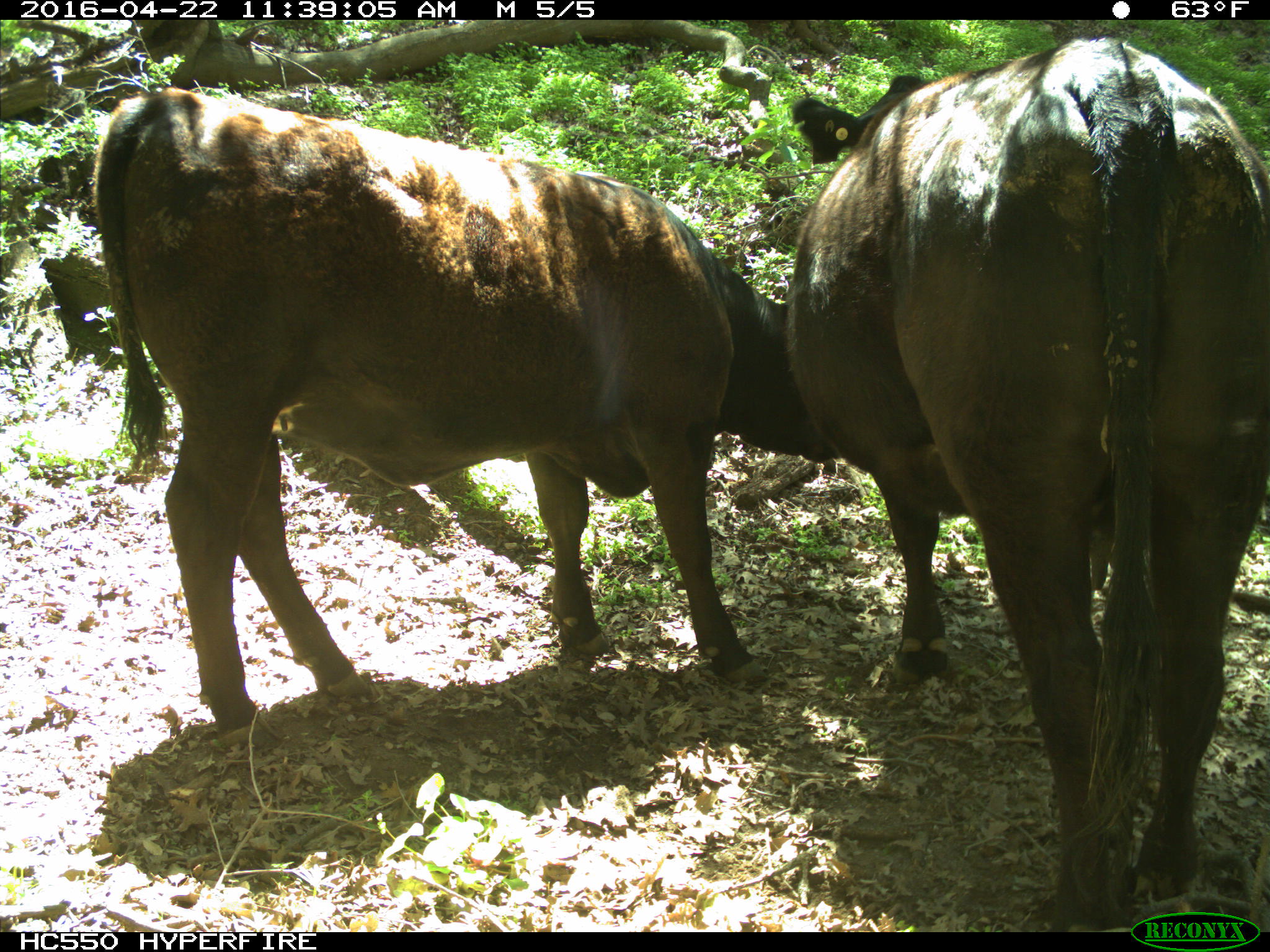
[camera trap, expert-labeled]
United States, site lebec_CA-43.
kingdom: Animalia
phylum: Chordata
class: Mammalia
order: Artiodactyla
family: Bovidae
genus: Bos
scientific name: Bos taurus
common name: domestic cow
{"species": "Bos taurus (domestic cow)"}